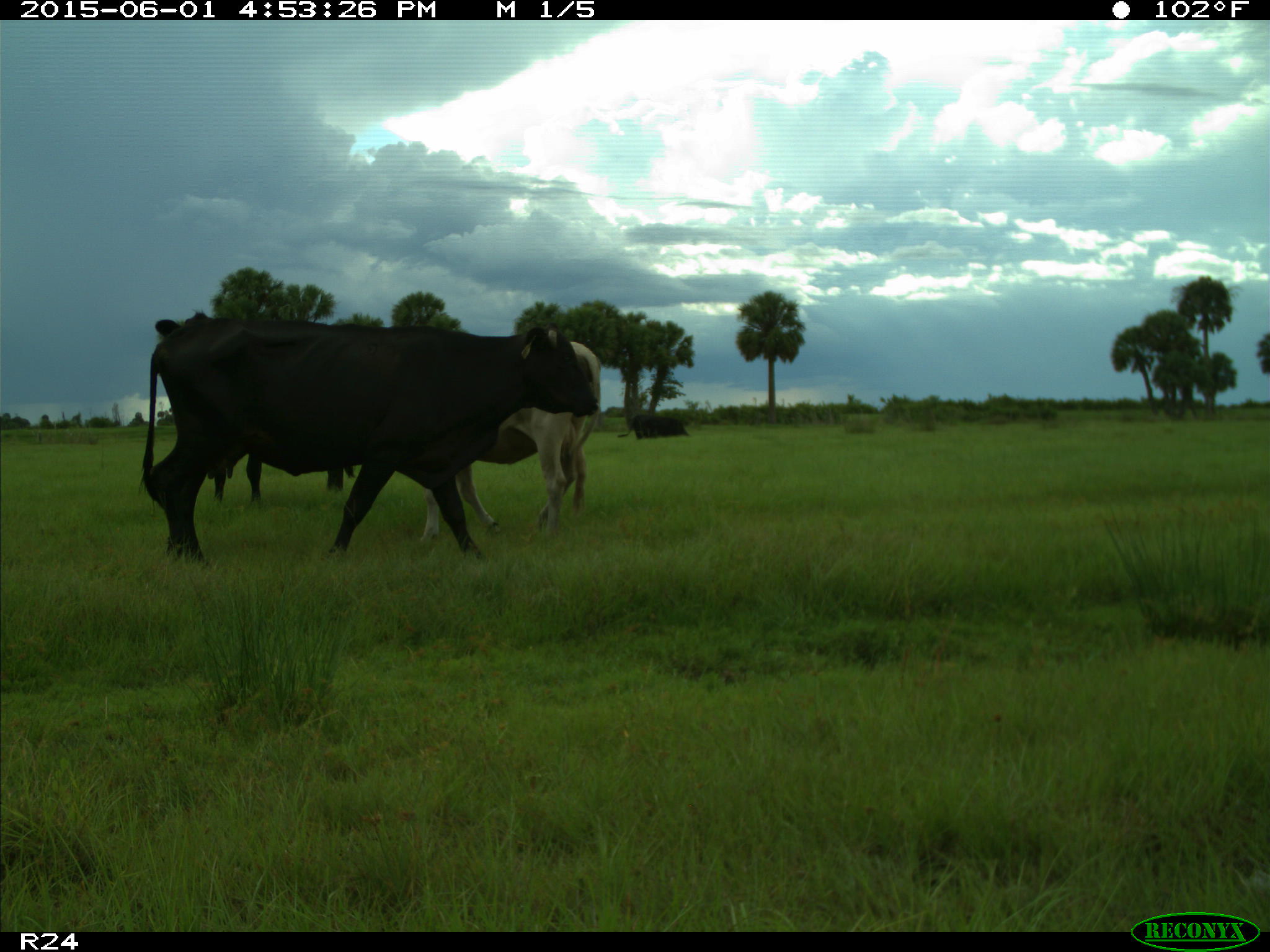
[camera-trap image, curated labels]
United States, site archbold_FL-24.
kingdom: Animalia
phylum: Chordata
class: Mammalia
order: Artiodactyla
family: Bovidae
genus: Bos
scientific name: Bos taurus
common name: domestic cow